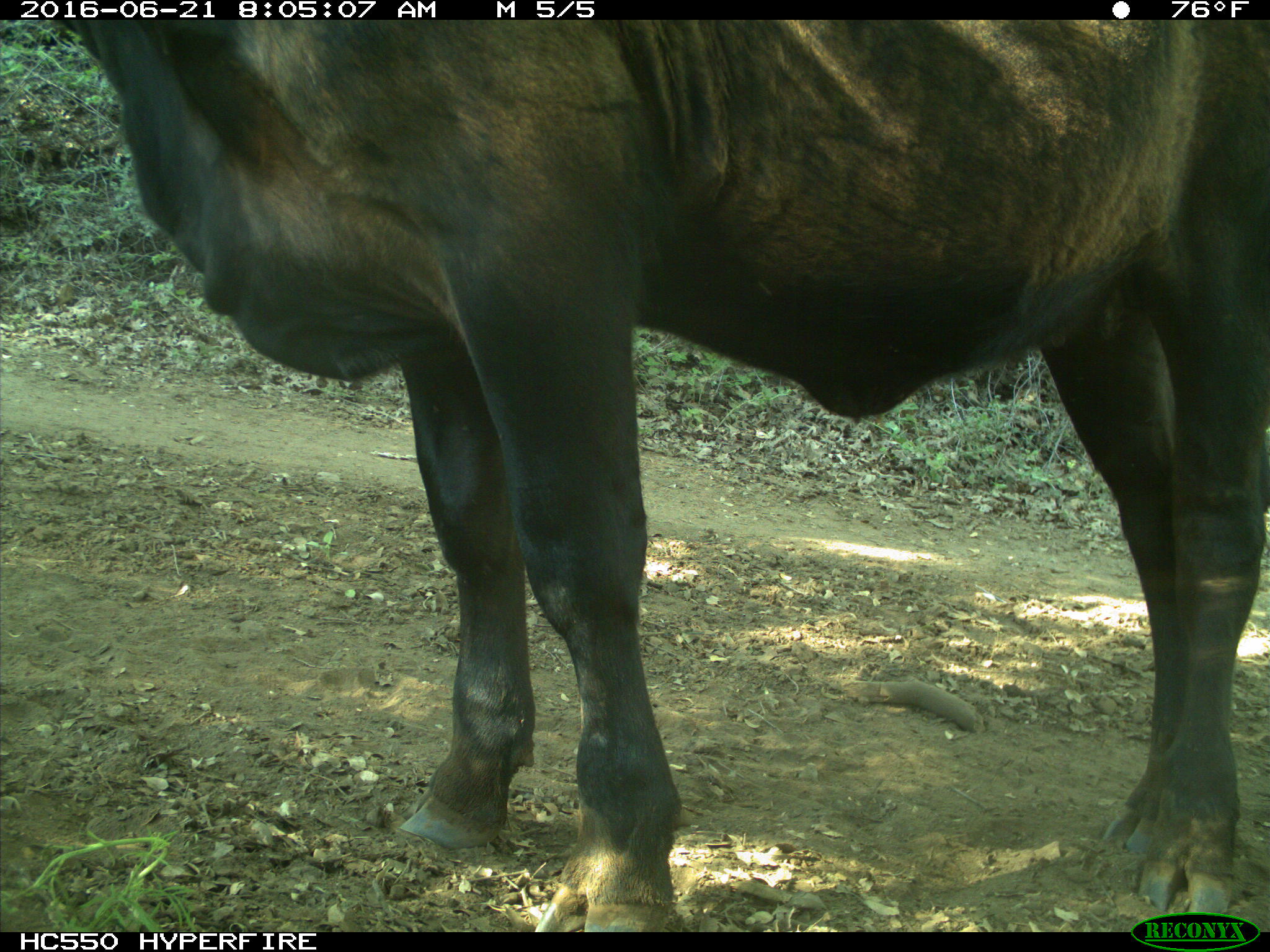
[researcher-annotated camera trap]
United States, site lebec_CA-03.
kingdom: Animalia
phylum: Chordata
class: Mammalia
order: Artiodactyla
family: Bovidae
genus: Bos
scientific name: Bos taurus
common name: domestic cow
Bos taurus (domestic cow).